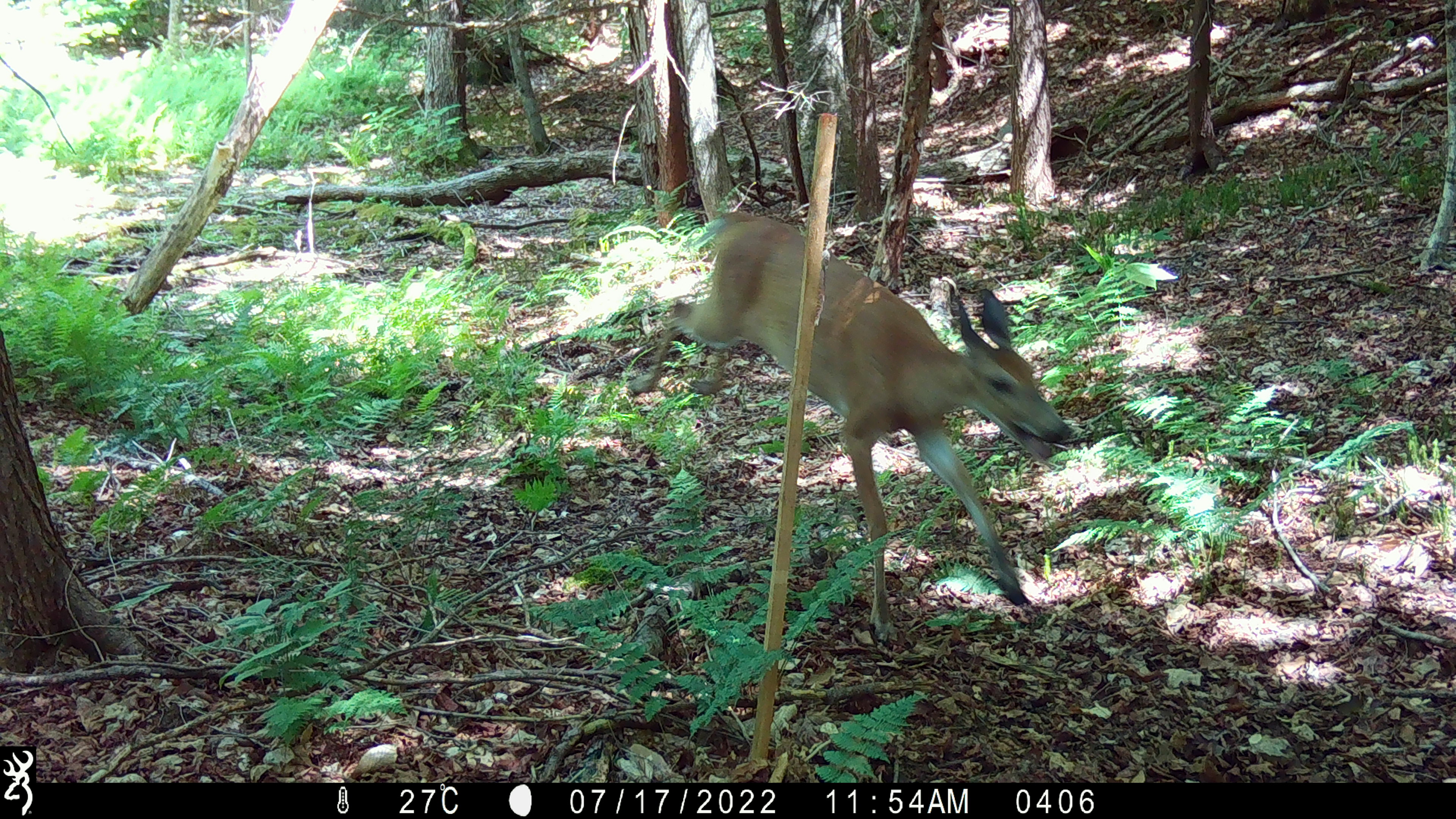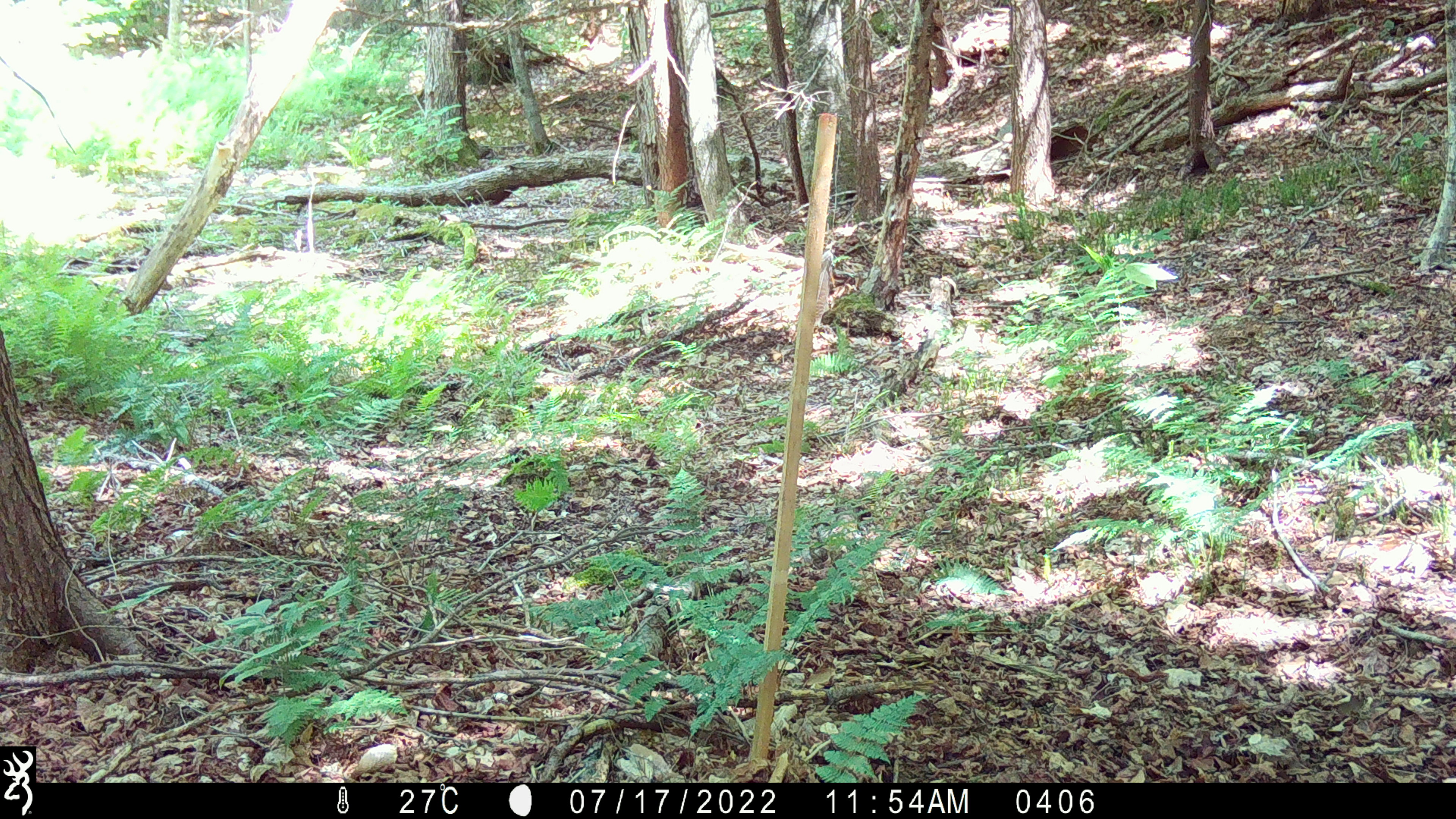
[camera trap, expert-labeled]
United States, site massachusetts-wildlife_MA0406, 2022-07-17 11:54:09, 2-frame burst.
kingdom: Animalia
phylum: Chordata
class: Mammalia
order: Artiodactyla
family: Cervidae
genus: Odocoileus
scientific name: Odocoileus virginianus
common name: white-tailed deer